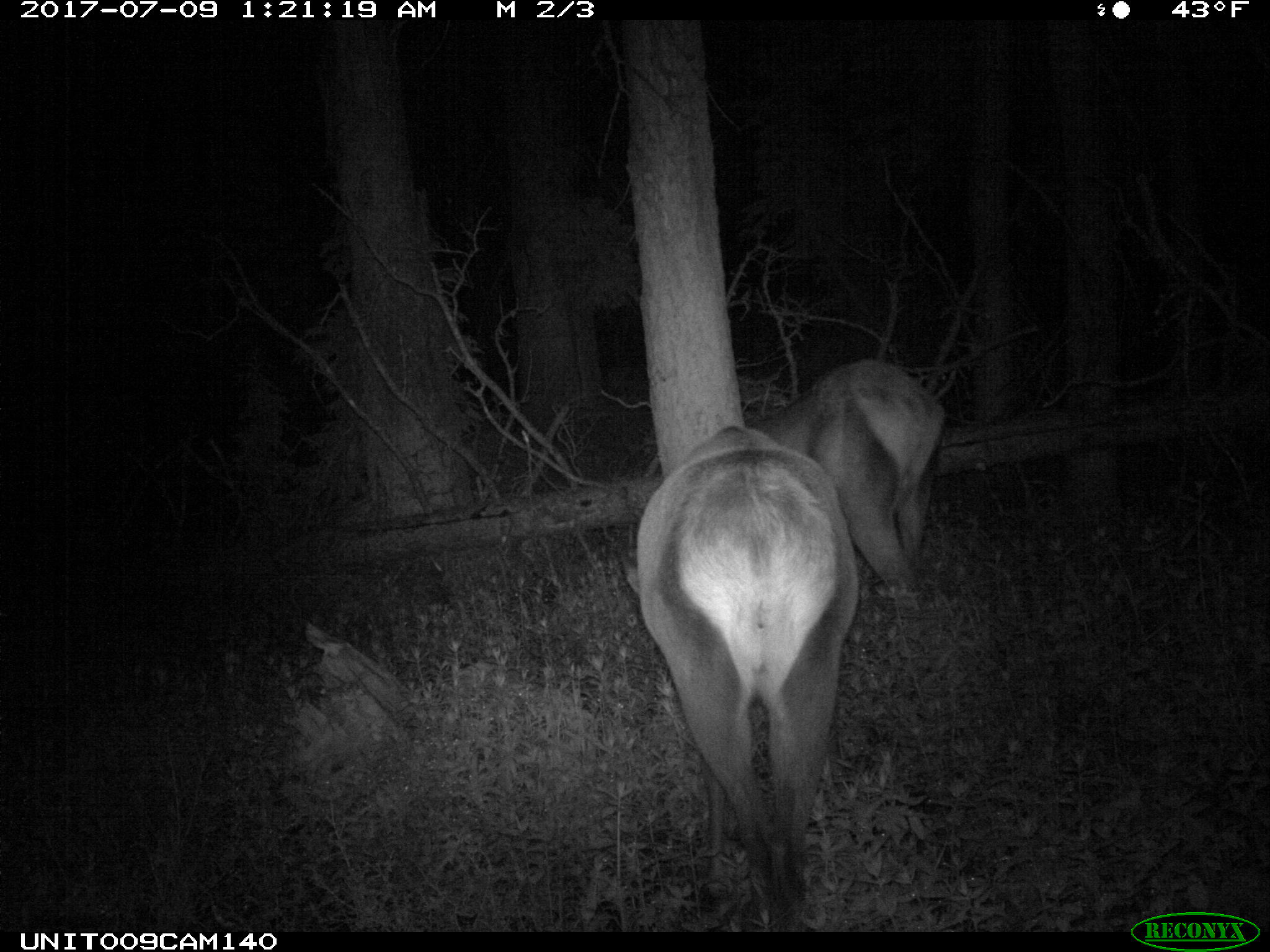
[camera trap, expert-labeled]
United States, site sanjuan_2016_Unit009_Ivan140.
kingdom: Animalia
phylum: Chordata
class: Mammalia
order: Artiodactyla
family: Cervidae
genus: Cervus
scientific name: Cervus elaphus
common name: red deer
Cervus elaphus (red deer).